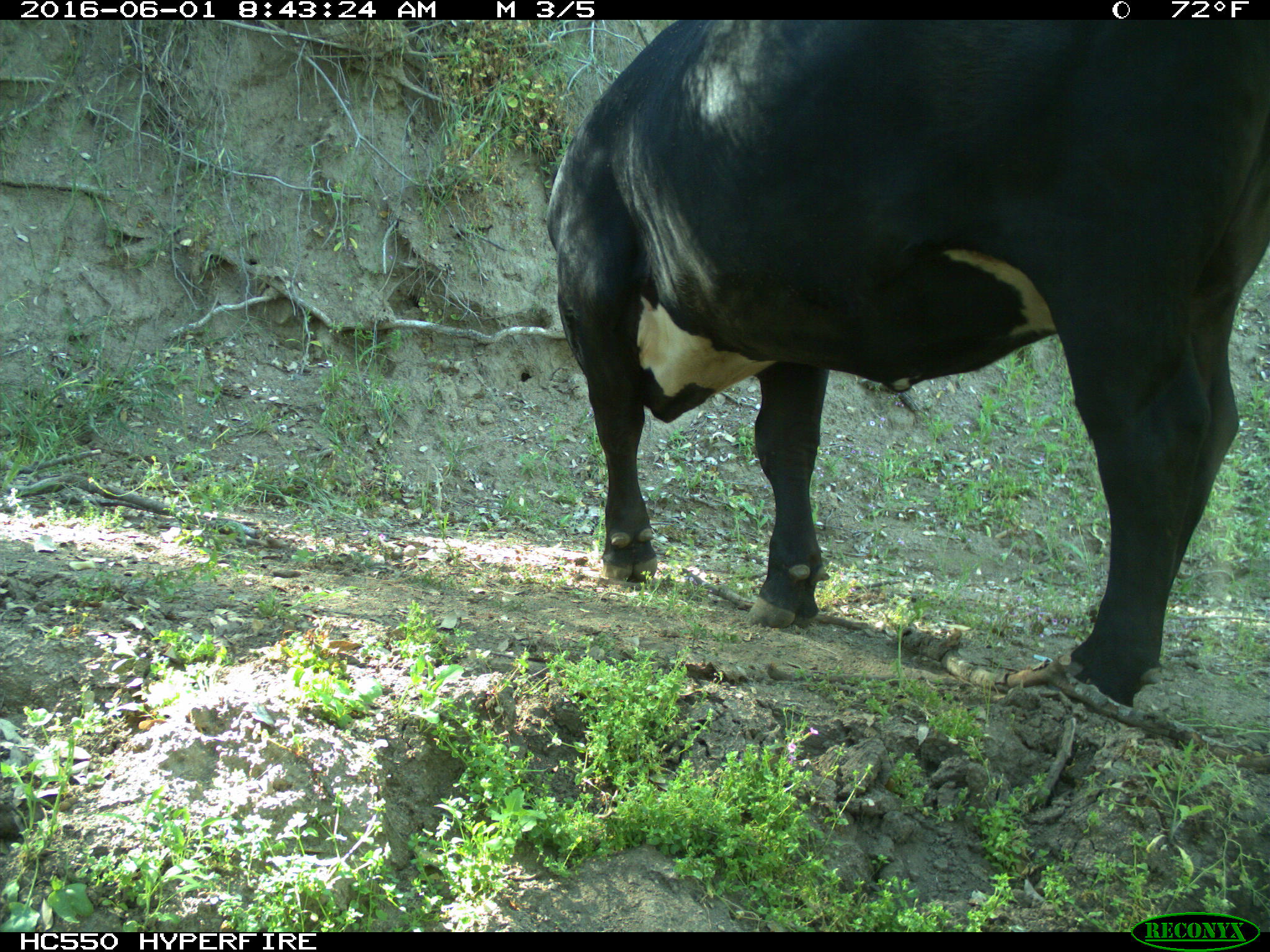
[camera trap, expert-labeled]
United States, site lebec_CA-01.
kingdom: Animalia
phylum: Chordata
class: Mammalia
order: Artiodactyla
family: Bovidae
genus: Bos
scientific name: Bos taurus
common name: domestic cow